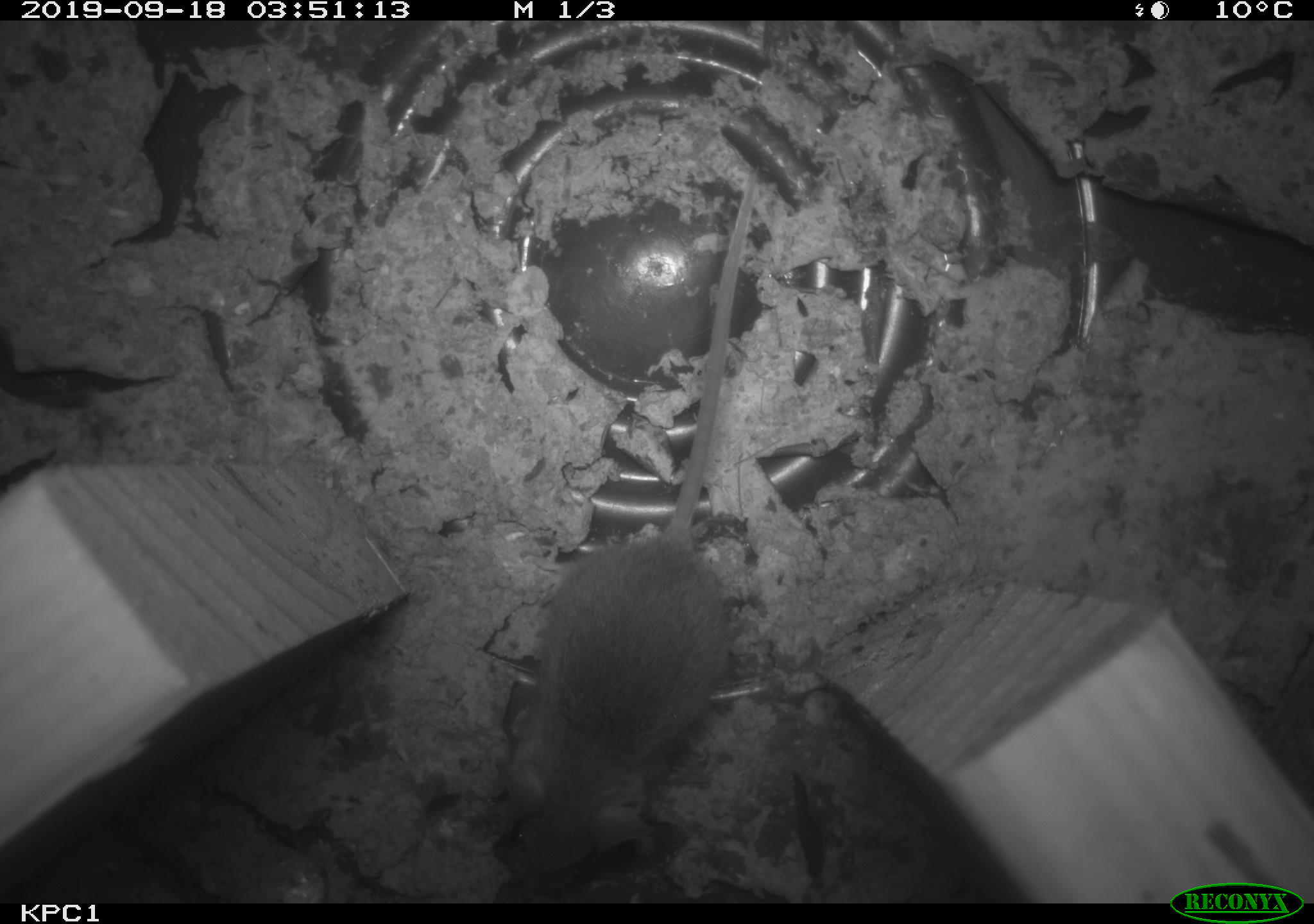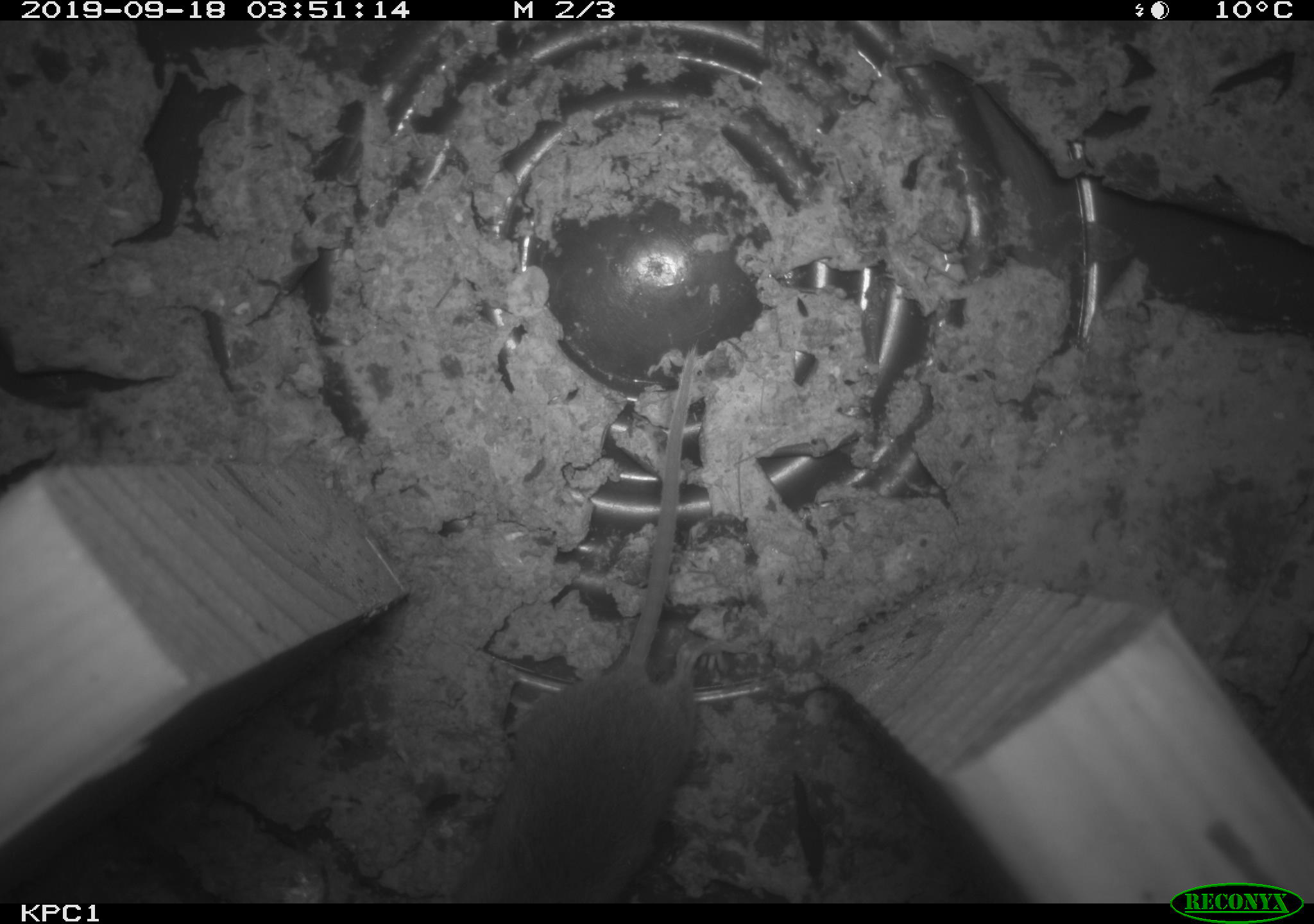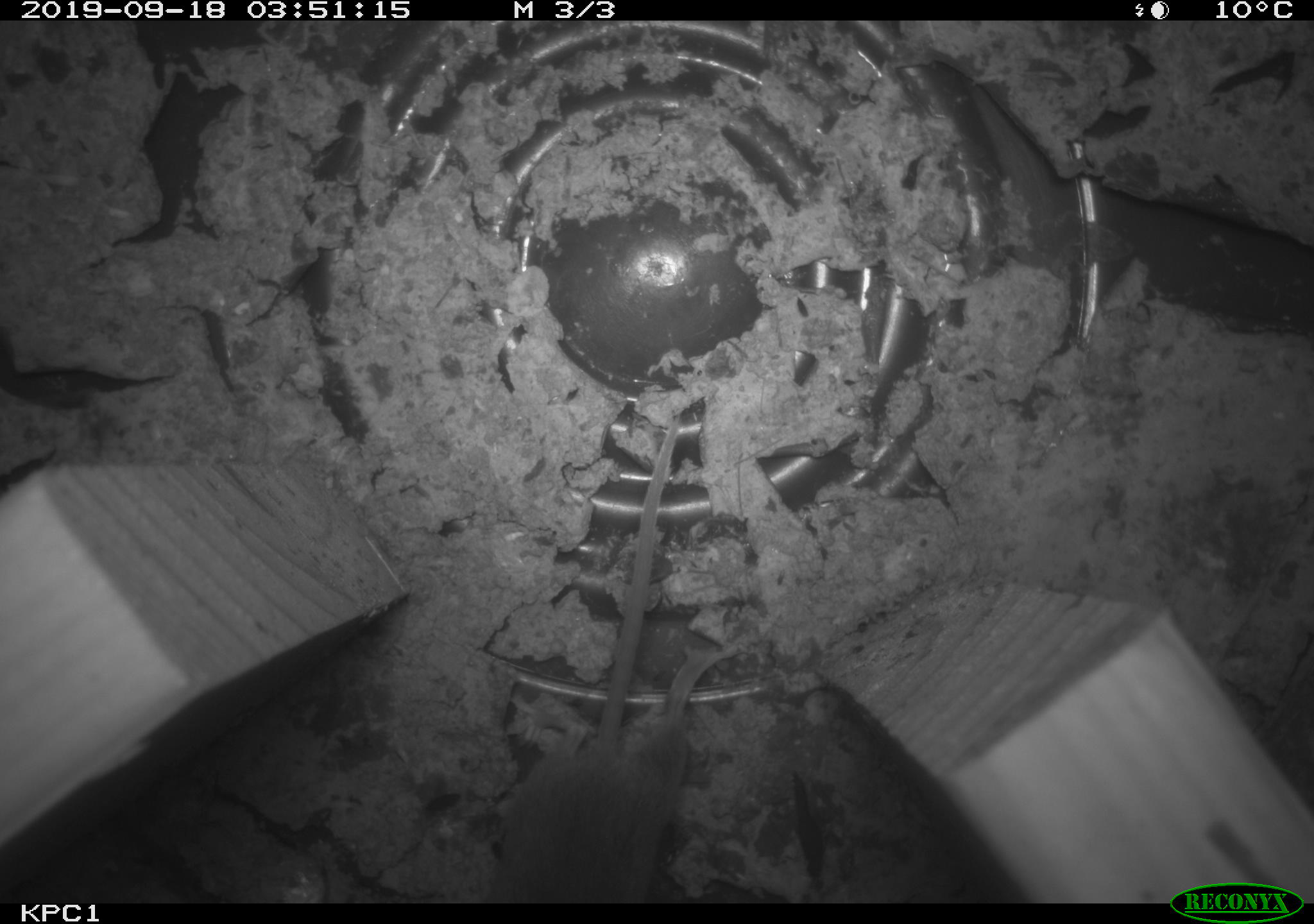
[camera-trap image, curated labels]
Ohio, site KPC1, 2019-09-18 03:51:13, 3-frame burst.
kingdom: Animalia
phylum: Chordata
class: Mammalia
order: Rodentia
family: Cricetidae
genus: Peromyscus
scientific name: Peromyscus leucopus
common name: white-footed mouse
White-footed mouse (Peromyscus leucopus).